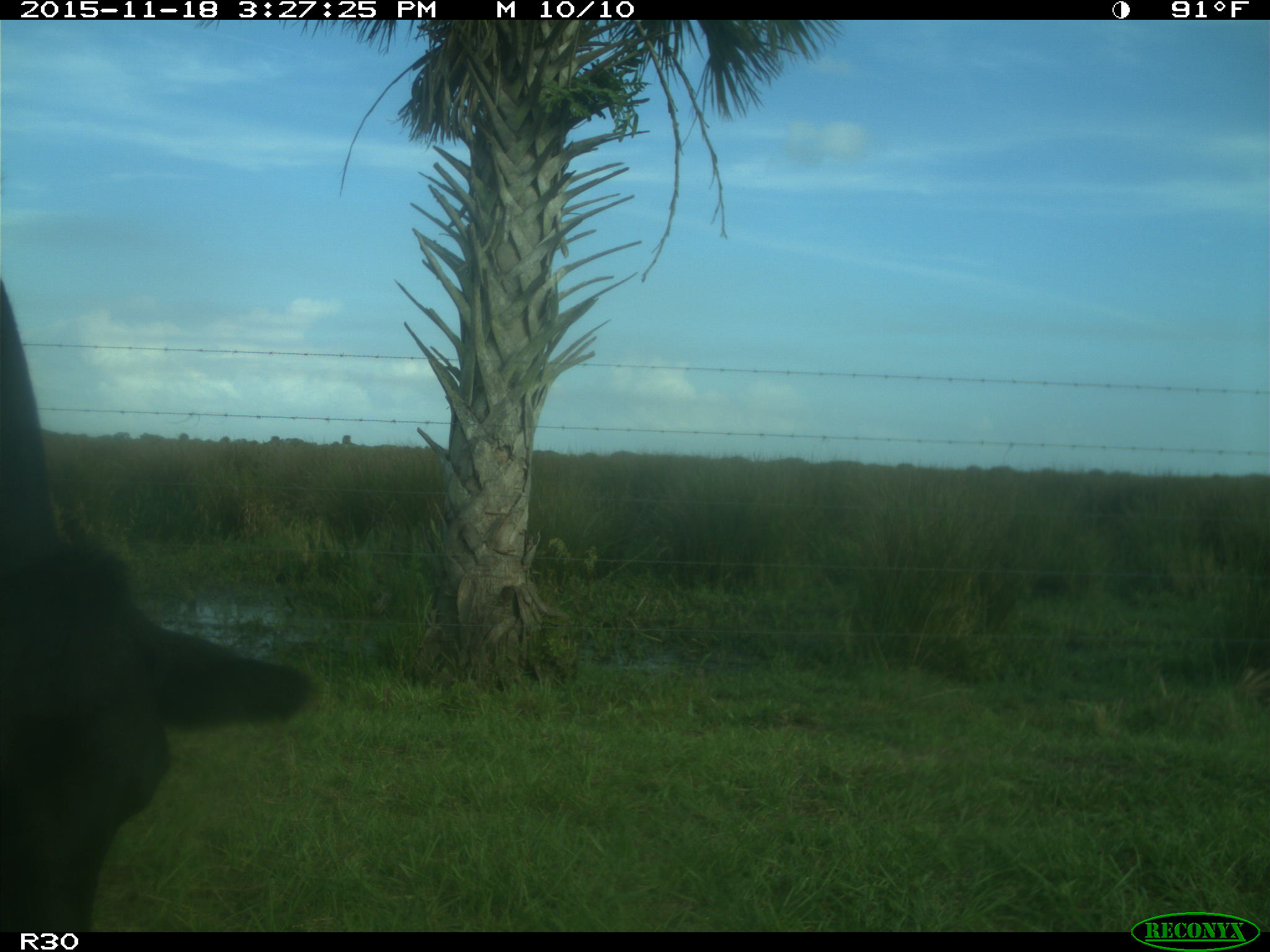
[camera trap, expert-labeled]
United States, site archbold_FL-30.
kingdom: Animalia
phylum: Chordata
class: Mammalia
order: Artiodactyla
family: Bovidae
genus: Bos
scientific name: Bos taurus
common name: domestic cow